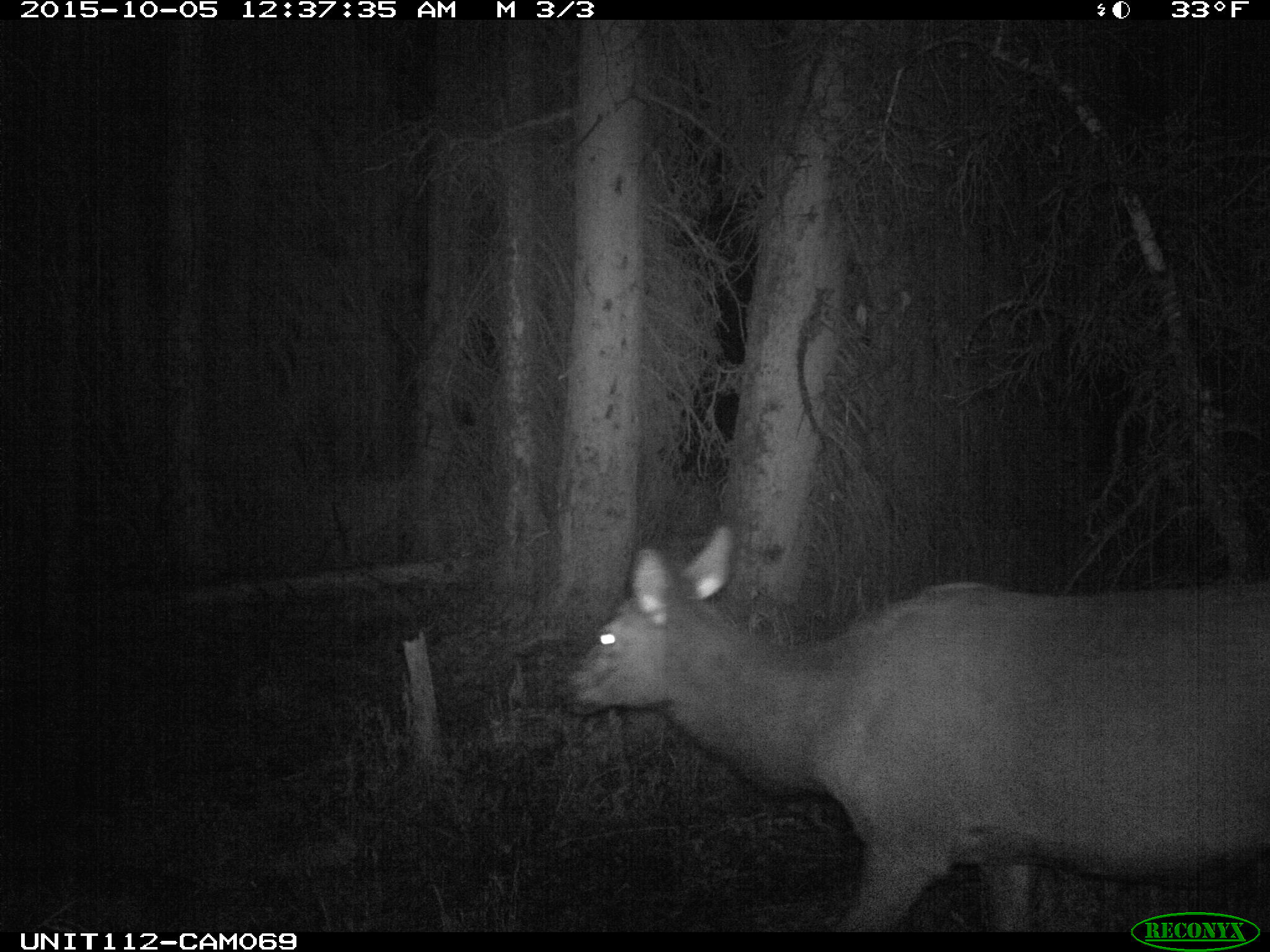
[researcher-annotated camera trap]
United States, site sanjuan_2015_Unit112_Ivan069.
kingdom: Animalia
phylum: Chordata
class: Mammalia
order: Artiodactyla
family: Cervidae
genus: Cervus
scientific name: Cervus elaphus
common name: red deer